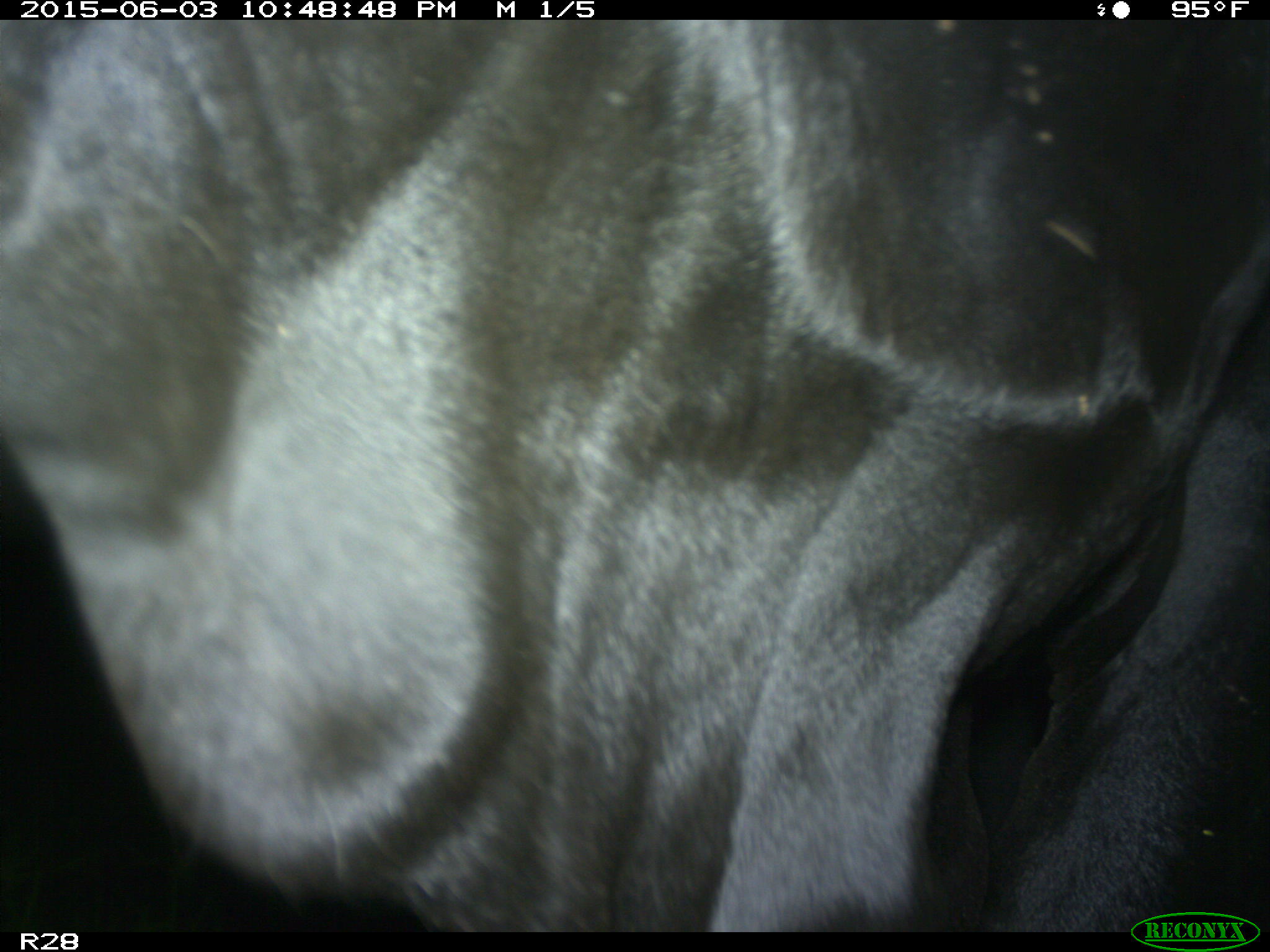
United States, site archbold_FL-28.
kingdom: Animalia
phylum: Chordata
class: Mammalia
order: Artiodactyla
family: Bovidae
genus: Bos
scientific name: Bos taurus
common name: domestic cow